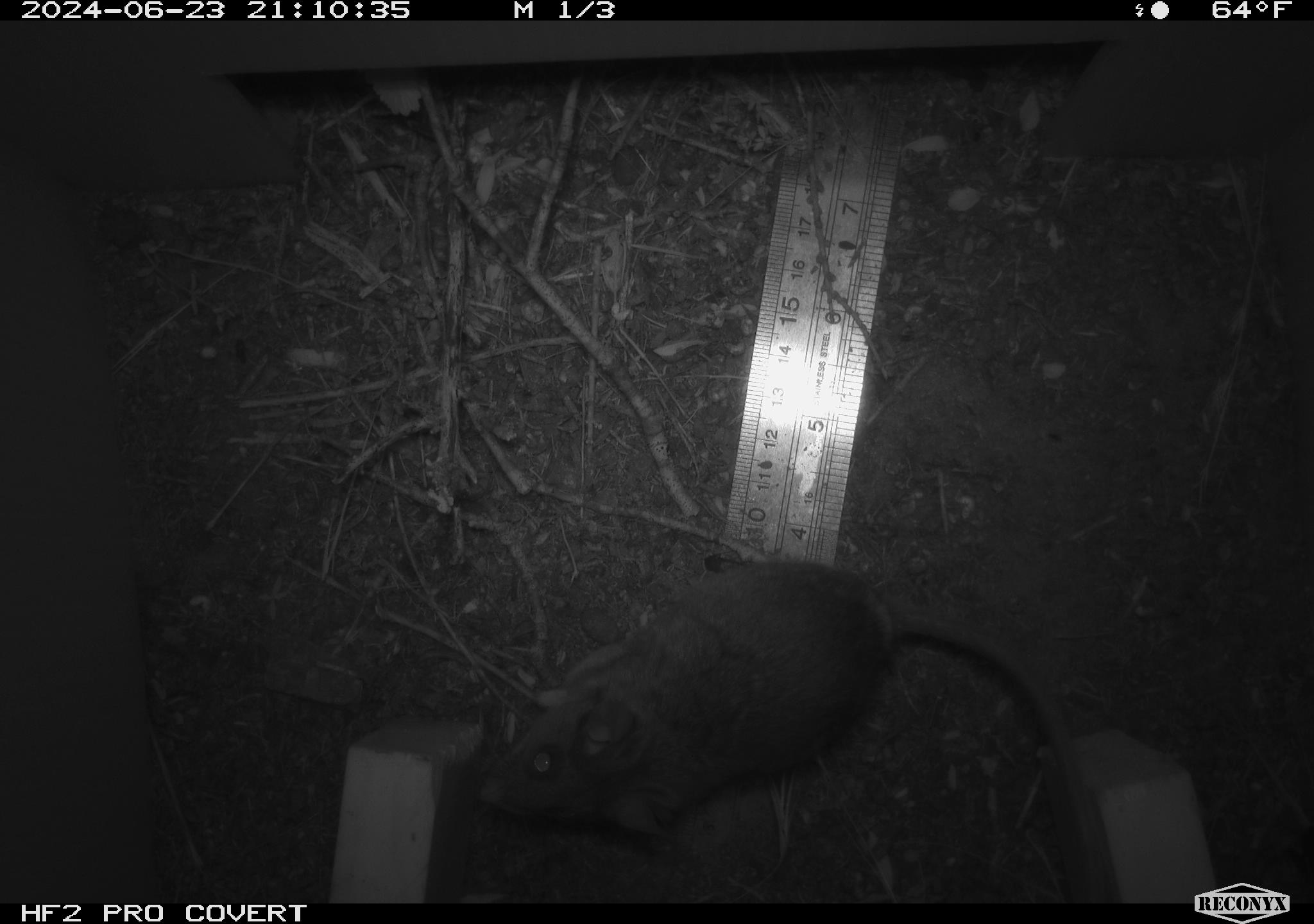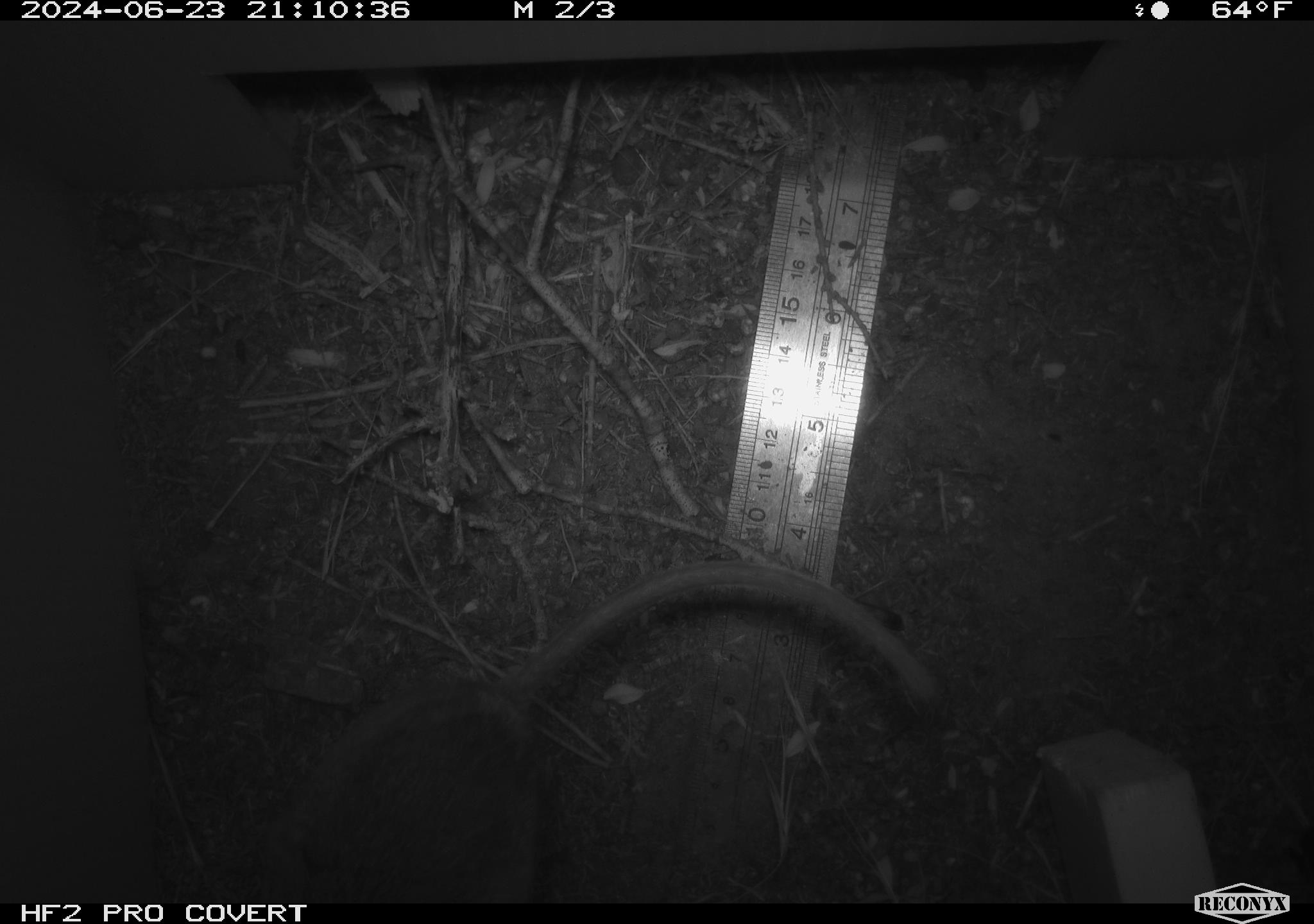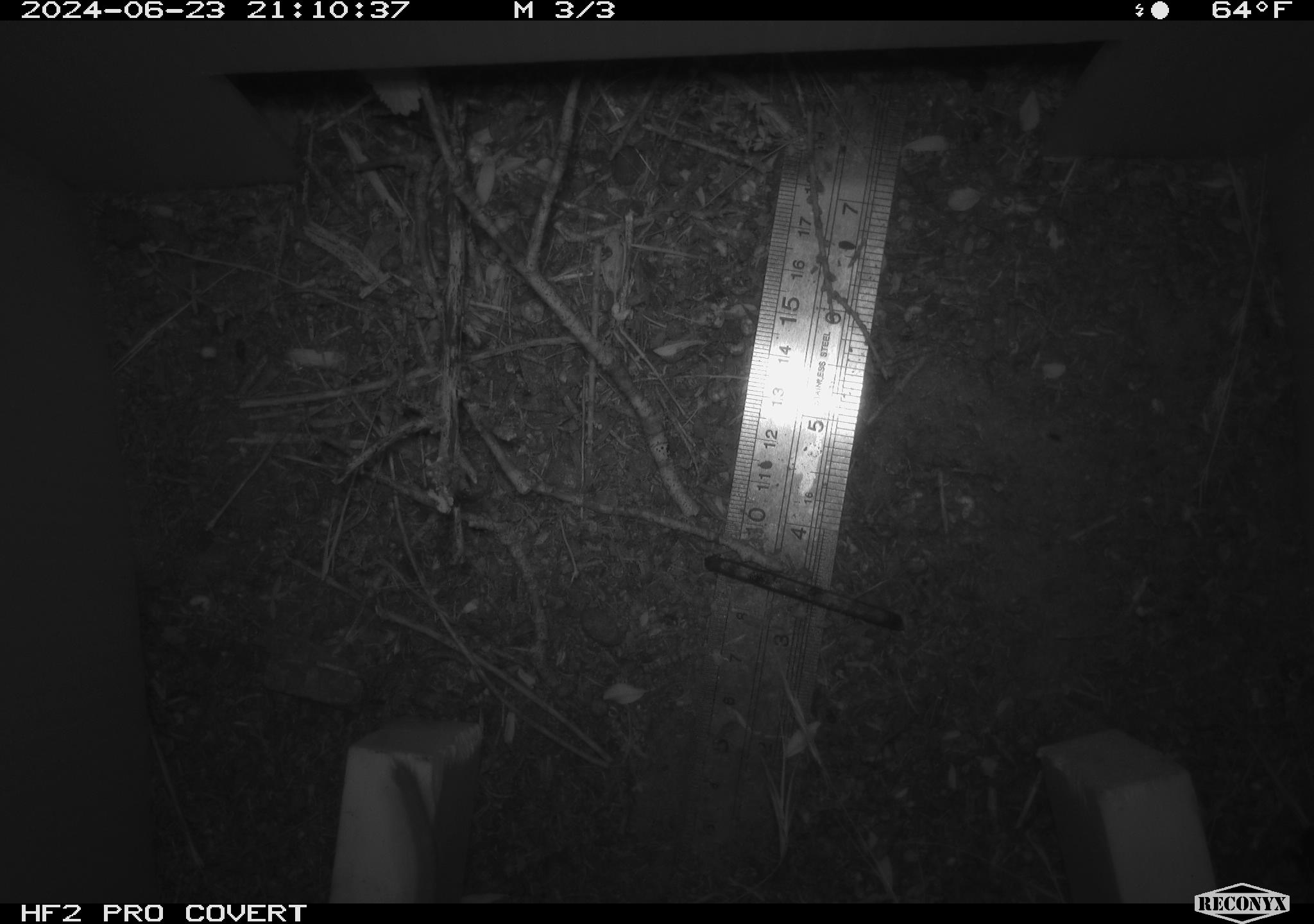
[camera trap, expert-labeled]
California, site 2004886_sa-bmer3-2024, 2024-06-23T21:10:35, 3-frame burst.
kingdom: Animalia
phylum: Chordata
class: Mammalia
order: Rodentia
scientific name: Rodentia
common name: mouse species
Mouse species (Rodentia).